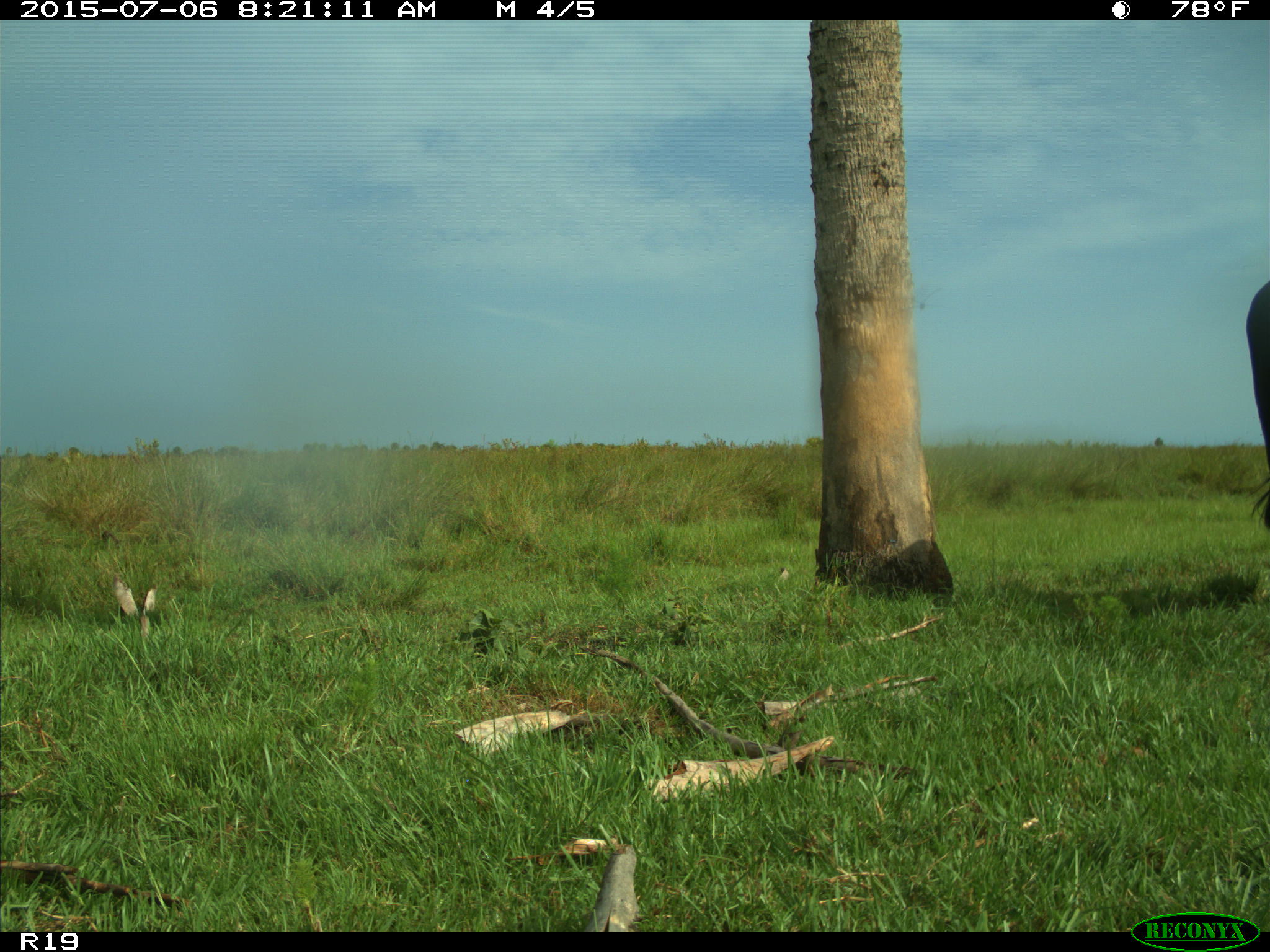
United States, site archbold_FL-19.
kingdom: Animalia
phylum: Chordata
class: Mammalia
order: Artiodactyla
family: Bovidae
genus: Bos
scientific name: Bos taurus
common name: domestic cow